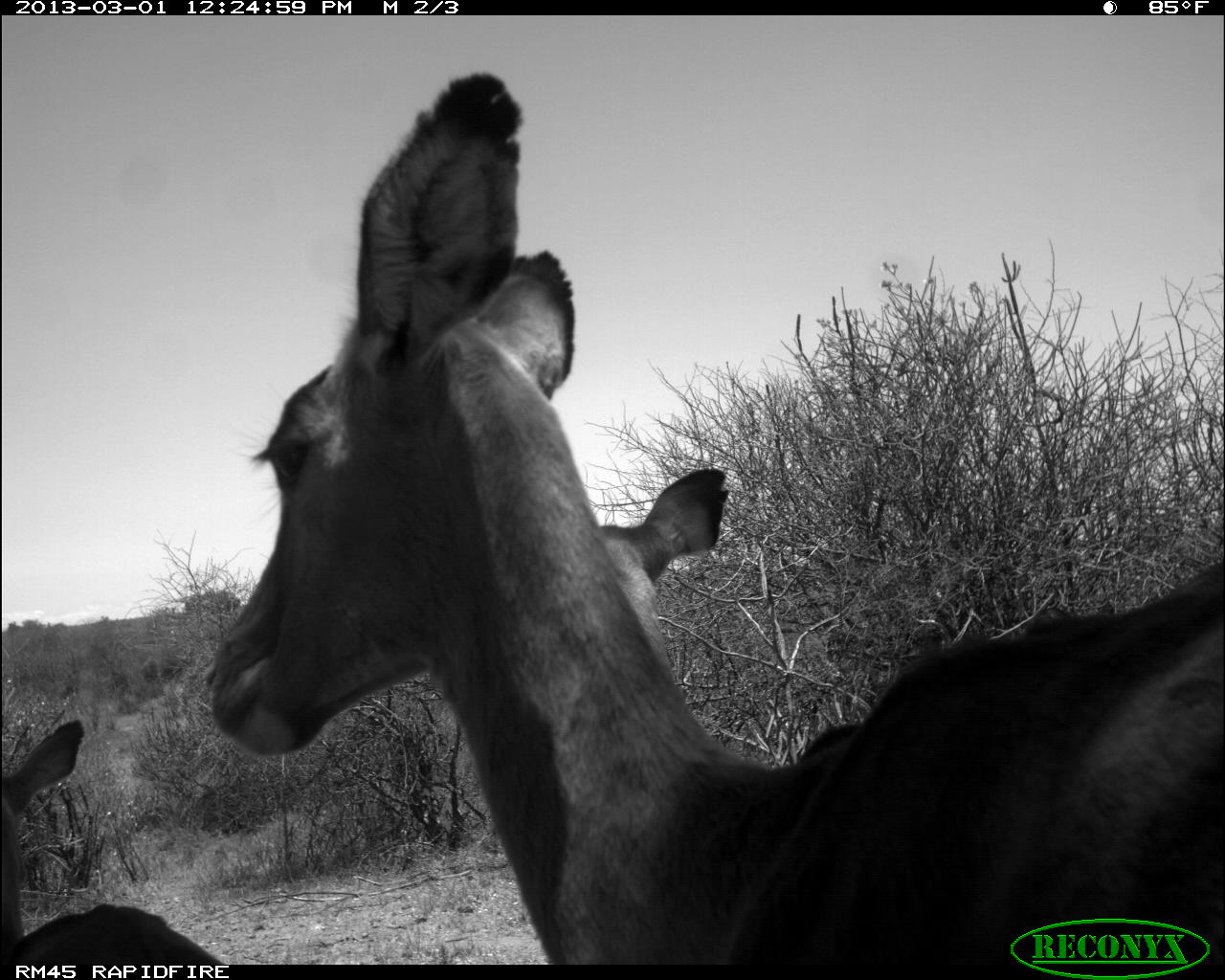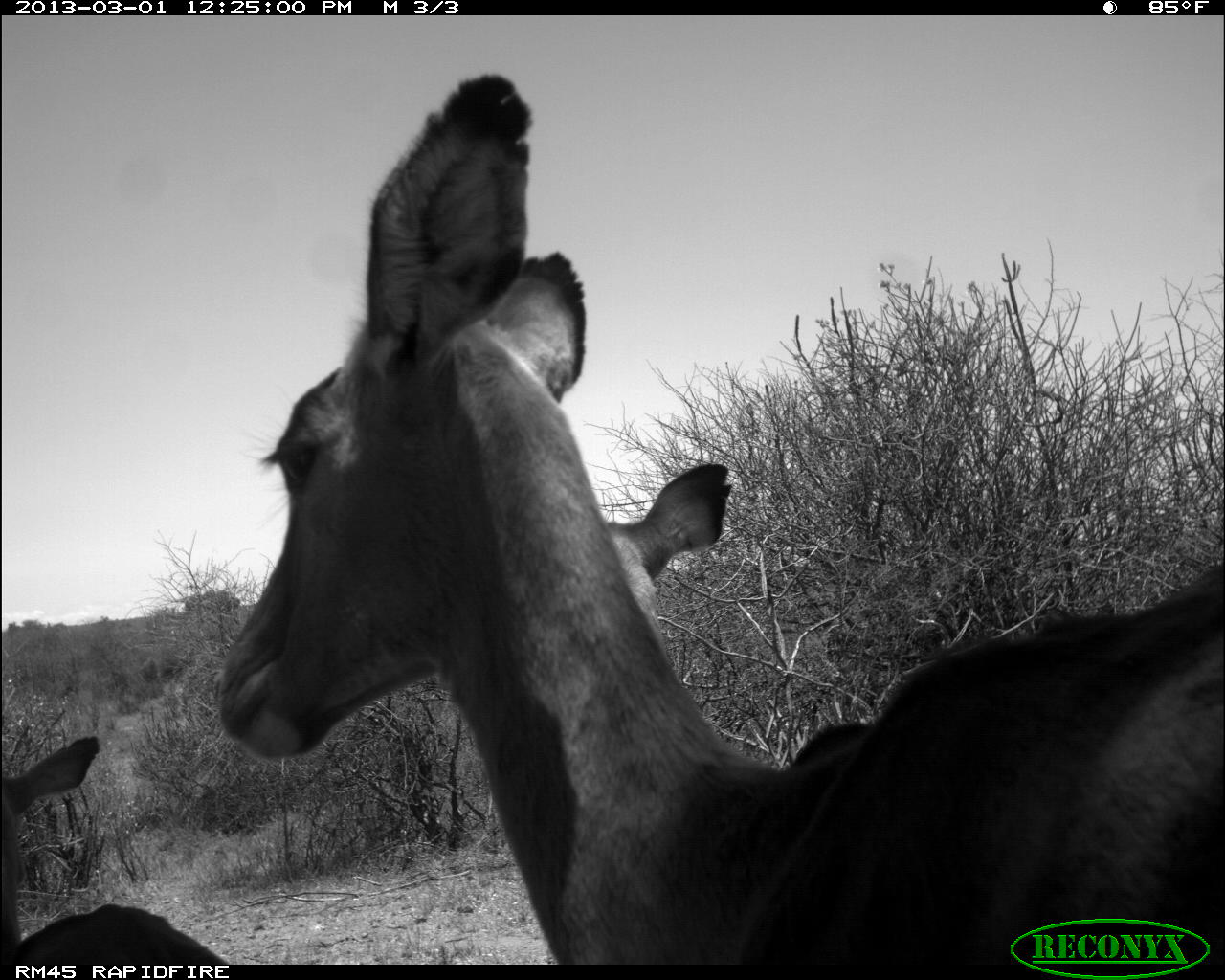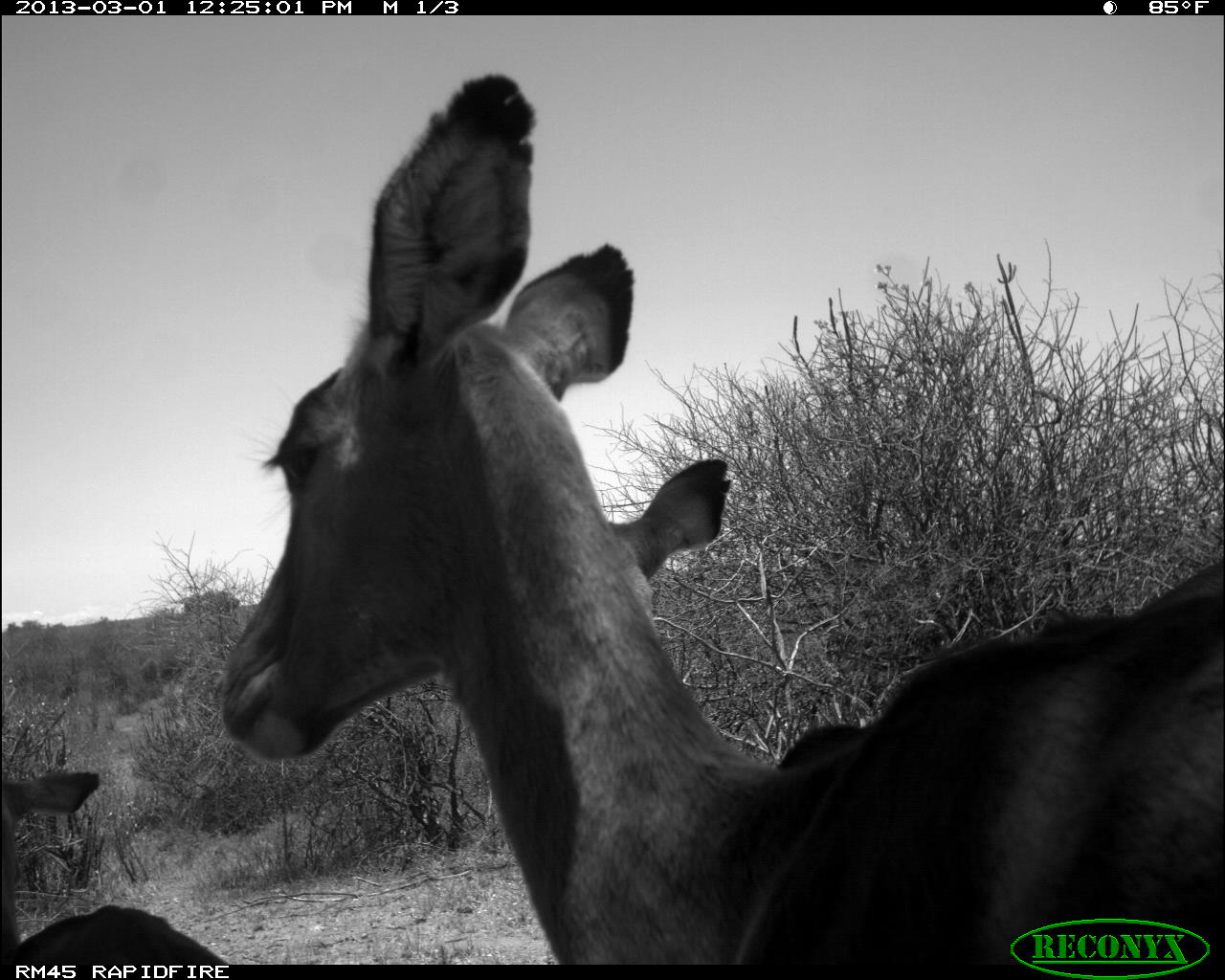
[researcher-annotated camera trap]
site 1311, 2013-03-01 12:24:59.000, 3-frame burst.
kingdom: Animalia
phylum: Chordata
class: Mammalia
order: Artiodactyla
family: Bovidae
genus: Aepyceros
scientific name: Aepyceros melampus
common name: impala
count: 3